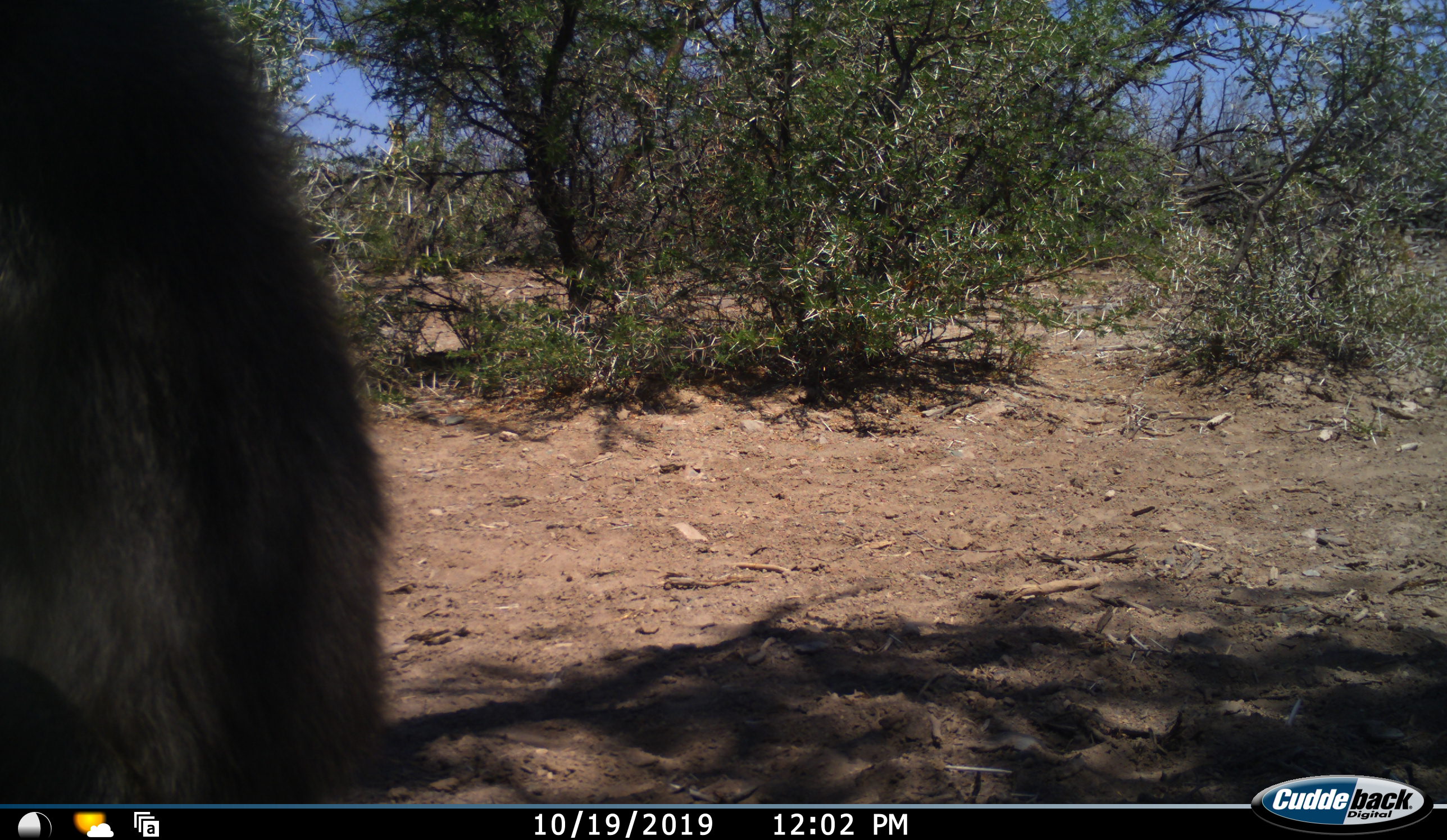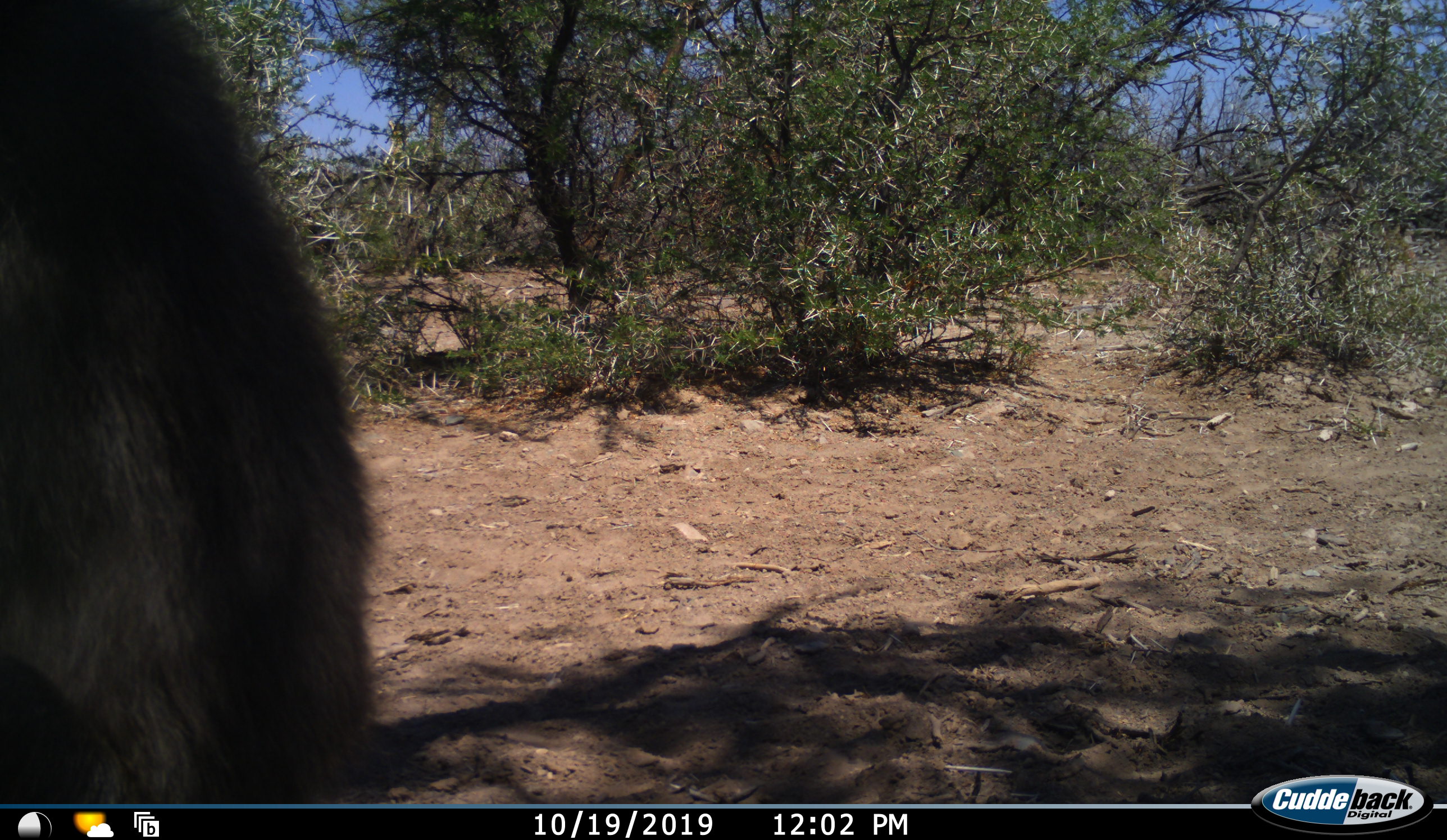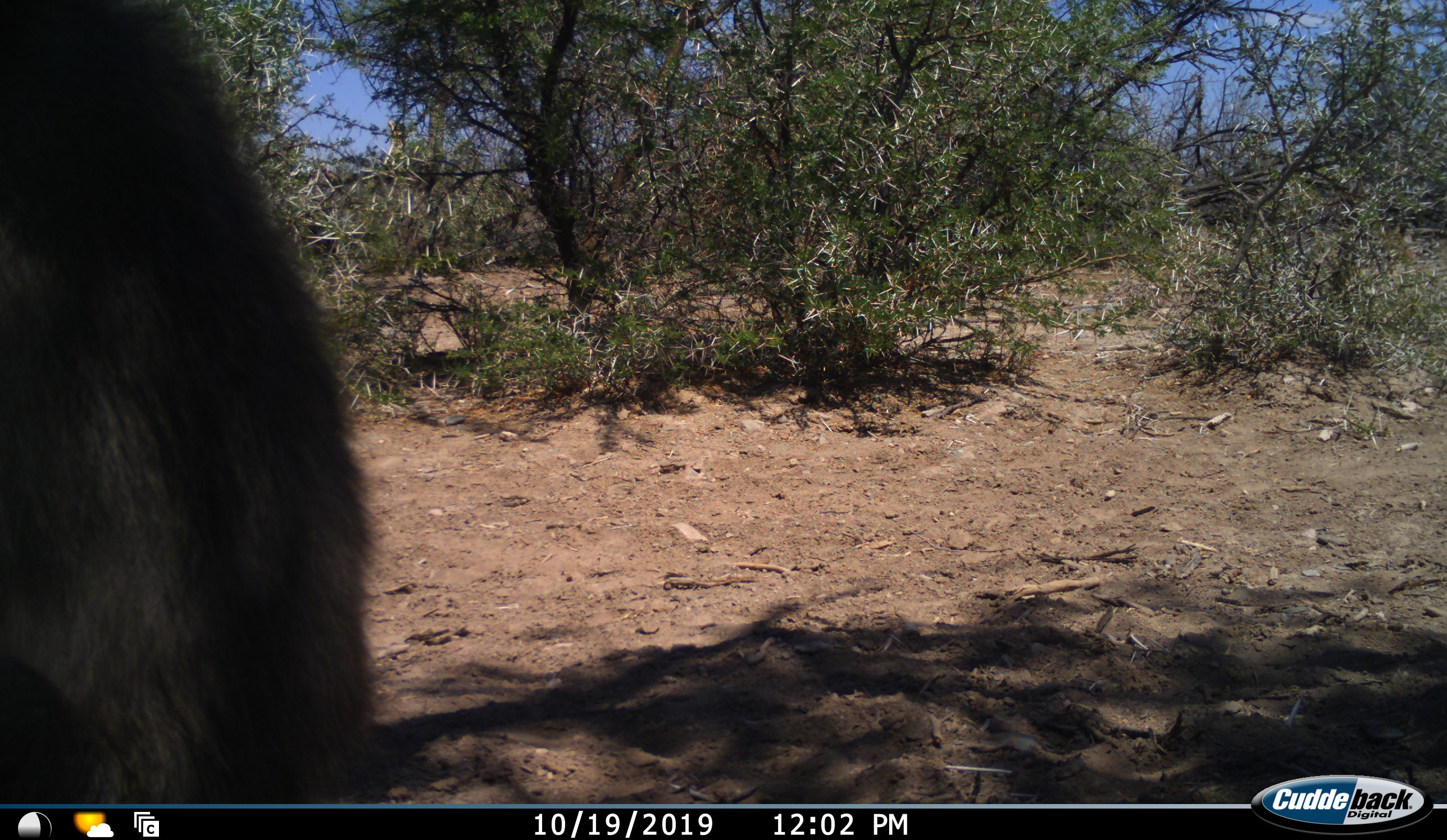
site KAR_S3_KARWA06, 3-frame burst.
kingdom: Animalia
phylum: Chordata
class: Mammalia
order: Primates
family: Cercopithecidae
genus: Papio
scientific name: Papio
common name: baboon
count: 1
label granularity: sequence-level